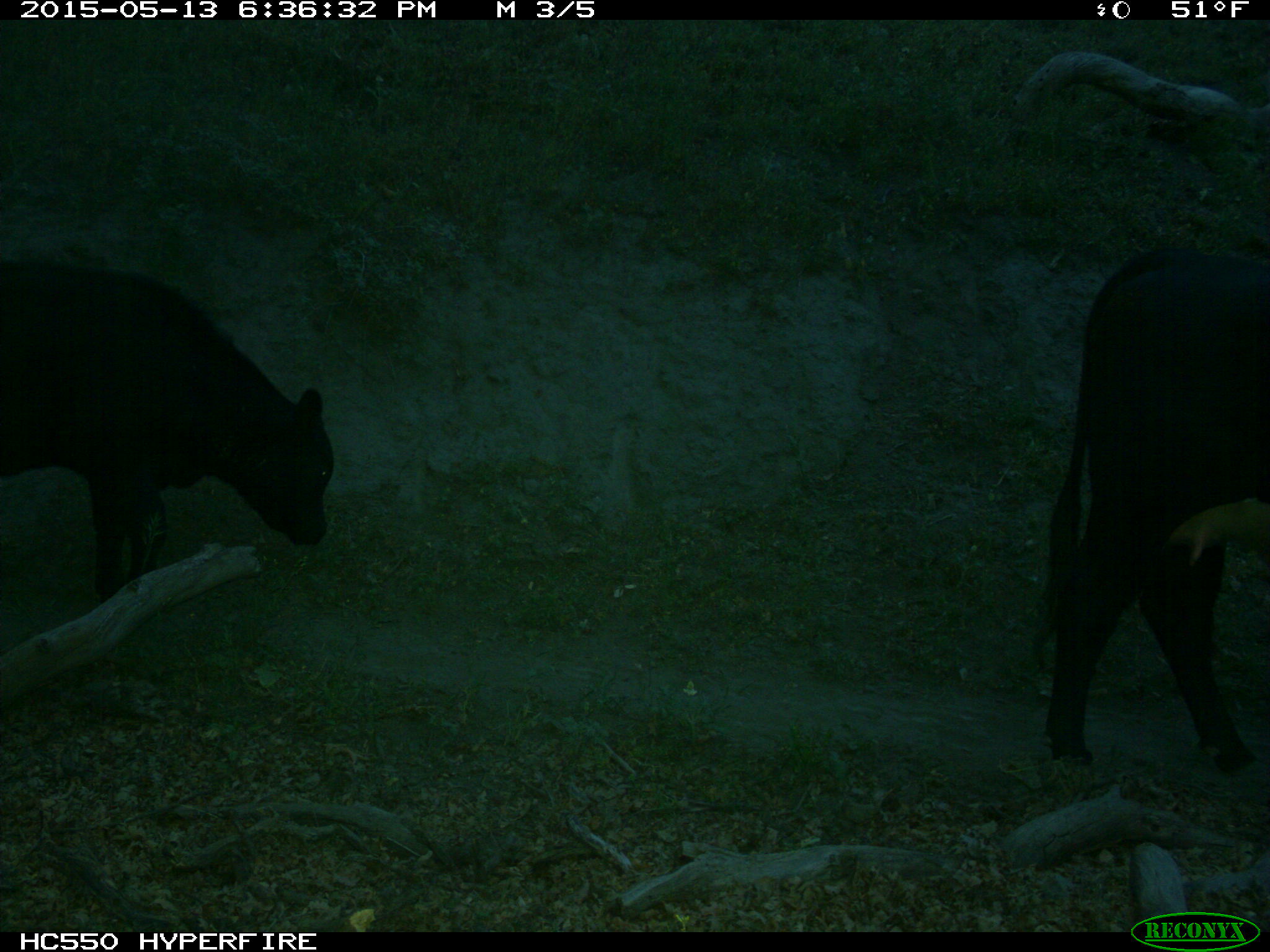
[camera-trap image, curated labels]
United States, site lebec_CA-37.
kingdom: Animalia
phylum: Chordata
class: Mammalia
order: Artiodactyla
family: Bovidae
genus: Bos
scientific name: Bos taurus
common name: domestic cow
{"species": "Bos taurus (domestic cow)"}